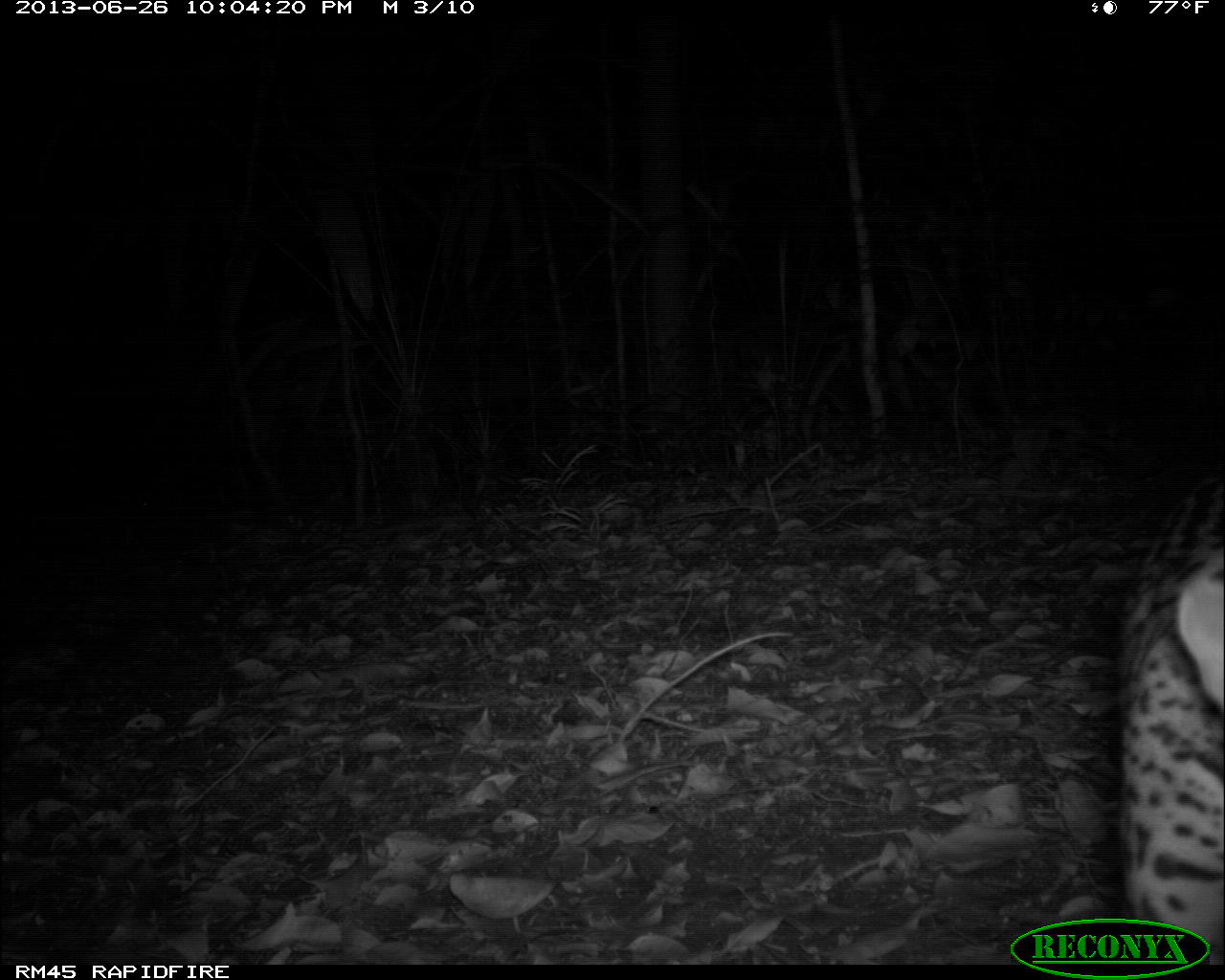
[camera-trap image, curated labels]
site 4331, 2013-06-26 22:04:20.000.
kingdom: Animalia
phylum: Chordata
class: Mammalia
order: Carnivora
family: Felidae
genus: Leopardus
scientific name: Leopardus pardalis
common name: ocelot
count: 1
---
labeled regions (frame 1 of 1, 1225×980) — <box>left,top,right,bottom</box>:
leopardus pardalis: <box>1111,469,1225,962</box>